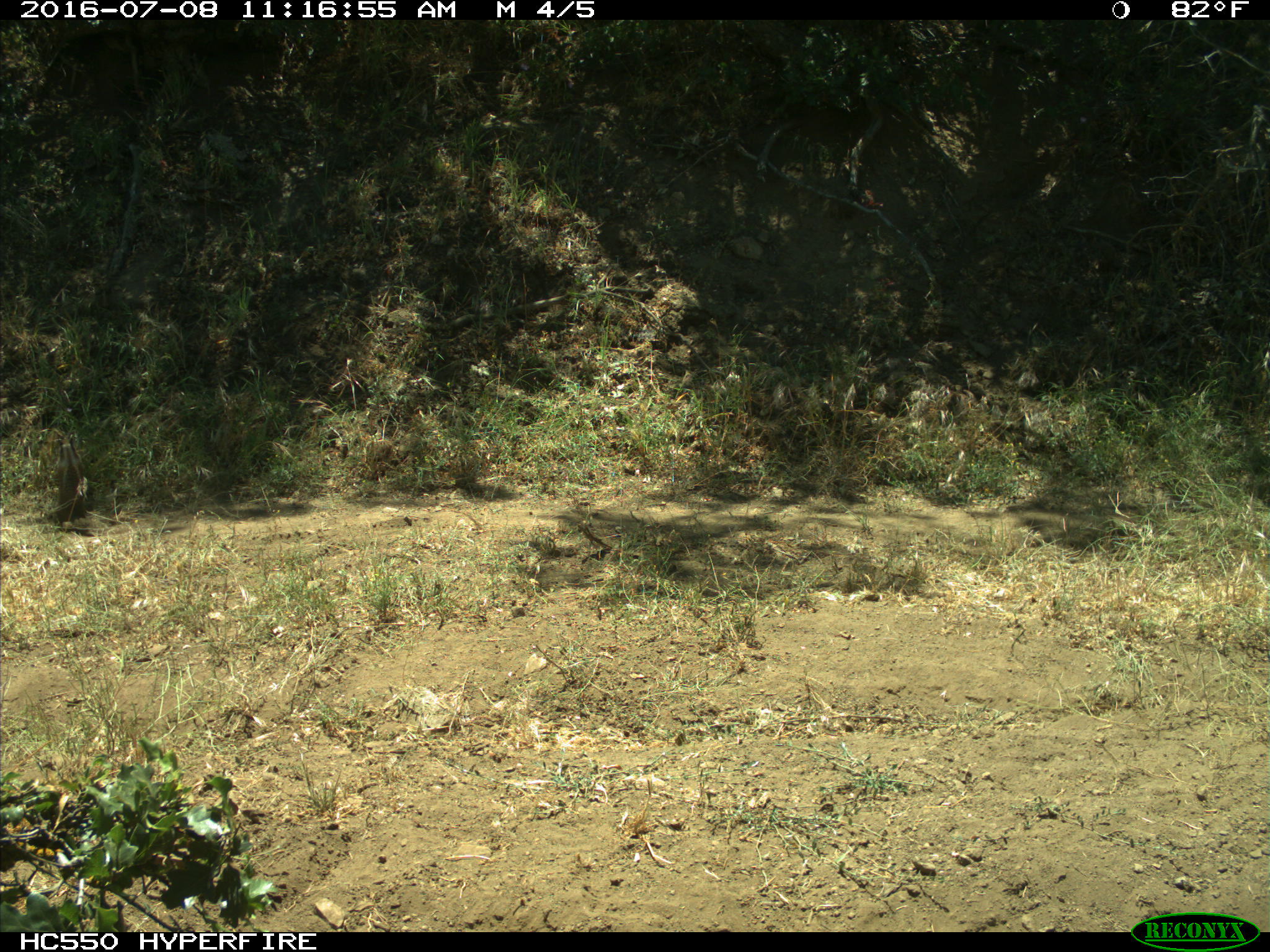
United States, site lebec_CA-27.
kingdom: Animalia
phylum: Chordata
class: Mammalia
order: Rodentia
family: Sciuridae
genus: Otospermophilus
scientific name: Otospermophilus beecheyi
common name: california ground squirrel